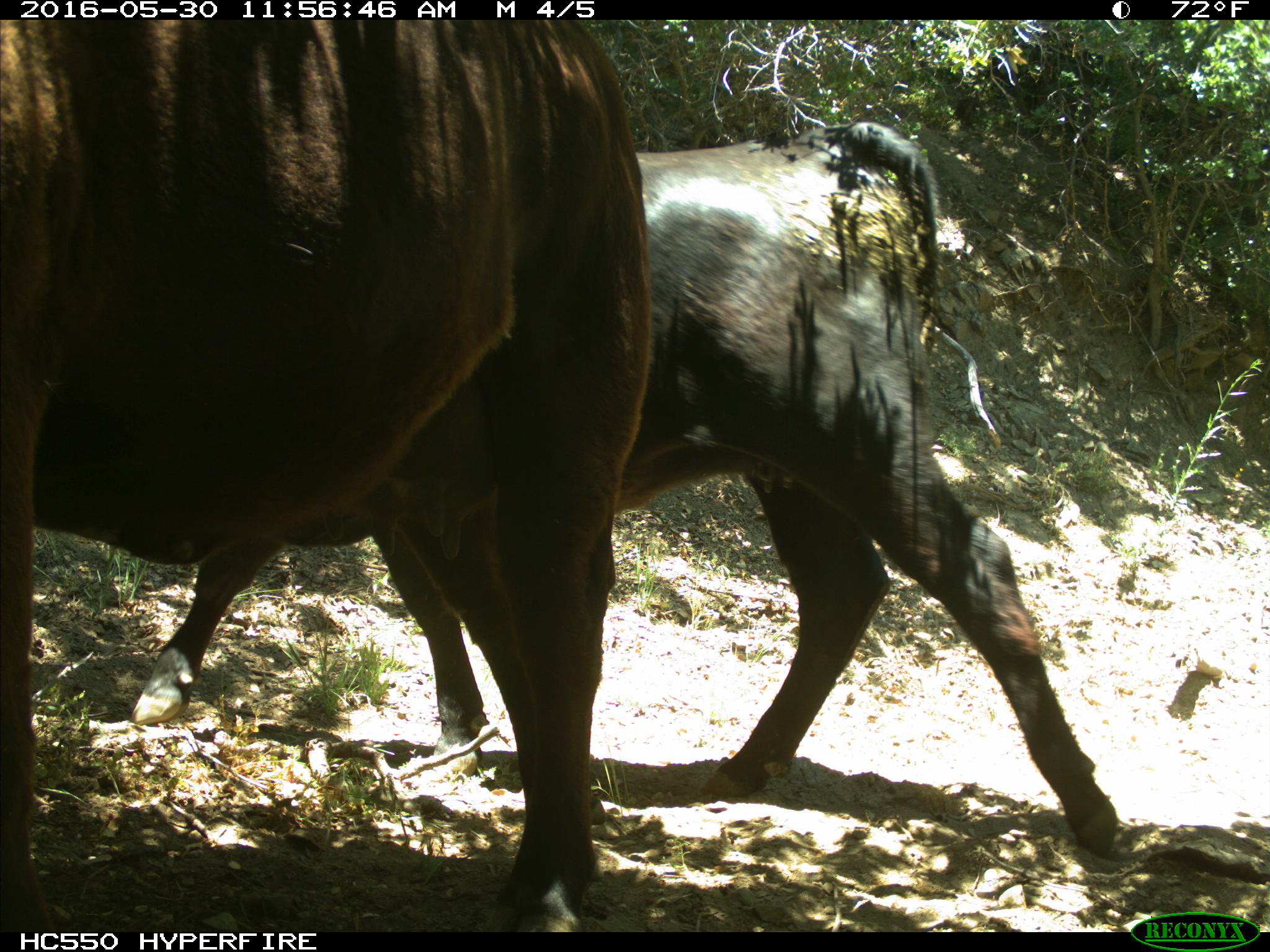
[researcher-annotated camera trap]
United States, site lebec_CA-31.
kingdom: Animalia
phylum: Chordata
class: Mammalia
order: Artiodactyla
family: Bovidae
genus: Bos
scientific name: Bos taurus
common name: domestic cow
Bos taurus (domestic cow).